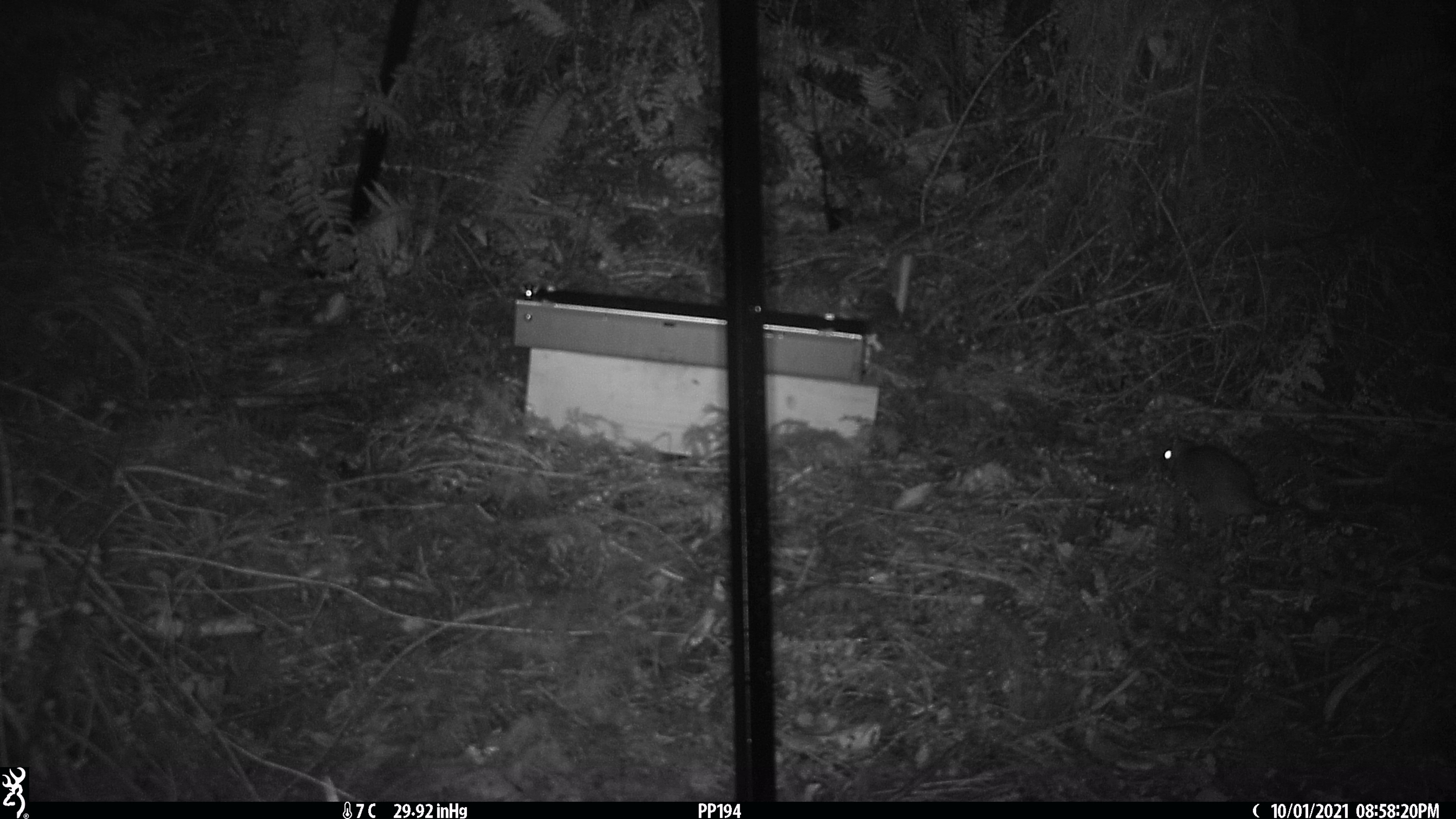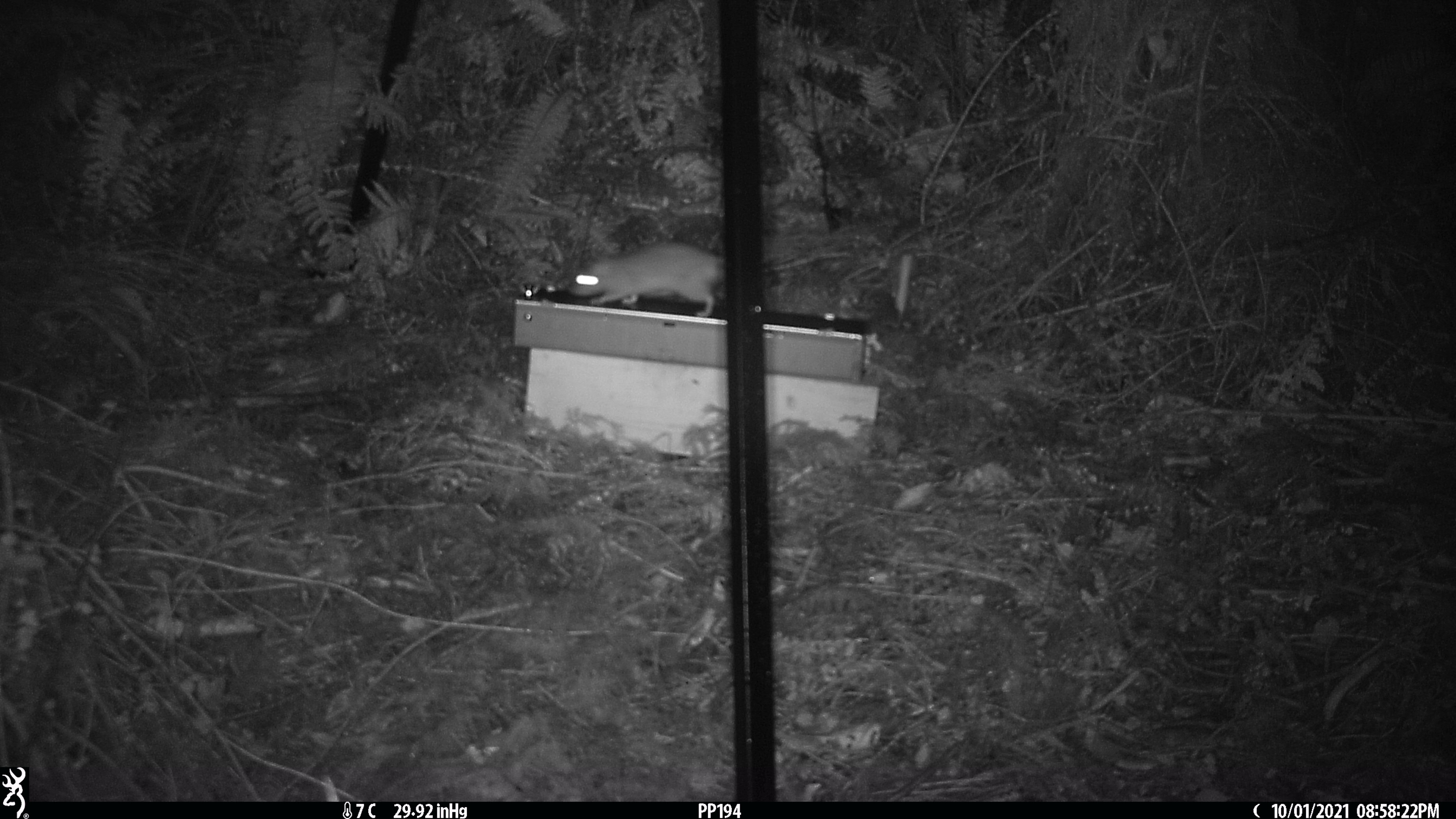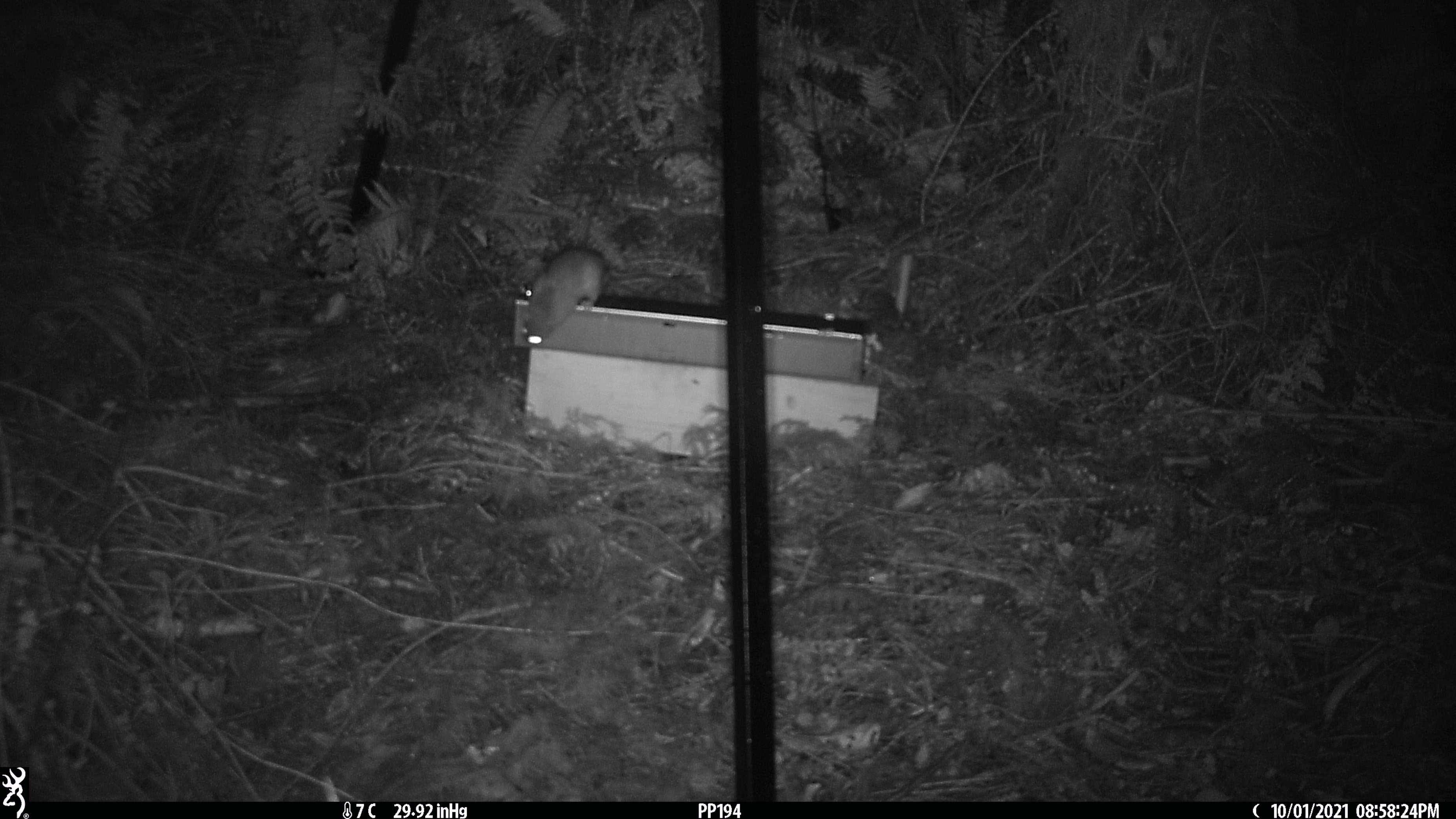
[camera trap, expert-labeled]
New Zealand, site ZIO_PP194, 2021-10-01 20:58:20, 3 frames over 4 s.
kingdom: Animalia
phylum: Chordata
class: Mammalia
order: Rodentia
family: Muridae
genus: Rattus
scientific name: Rattus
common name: rat